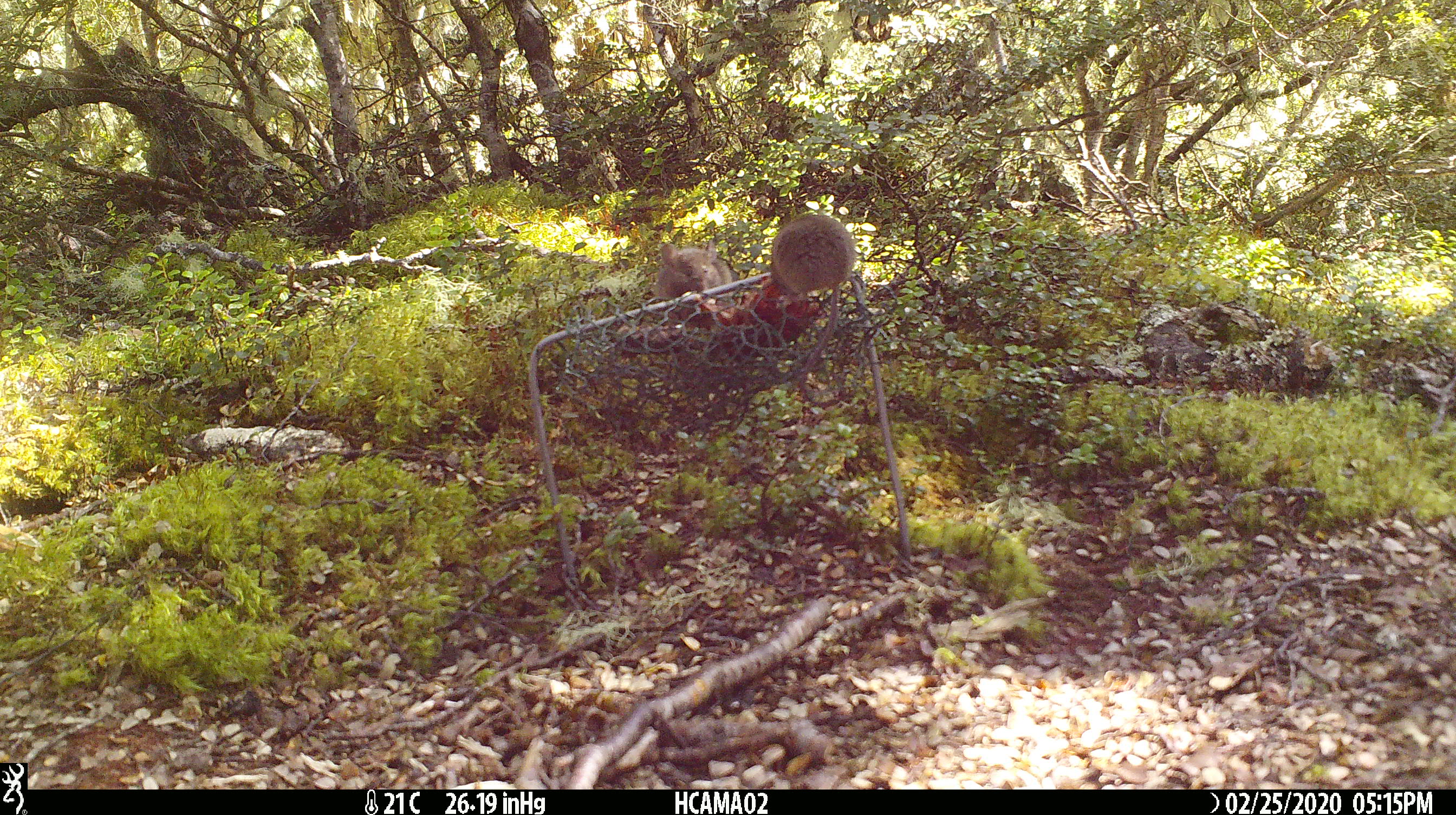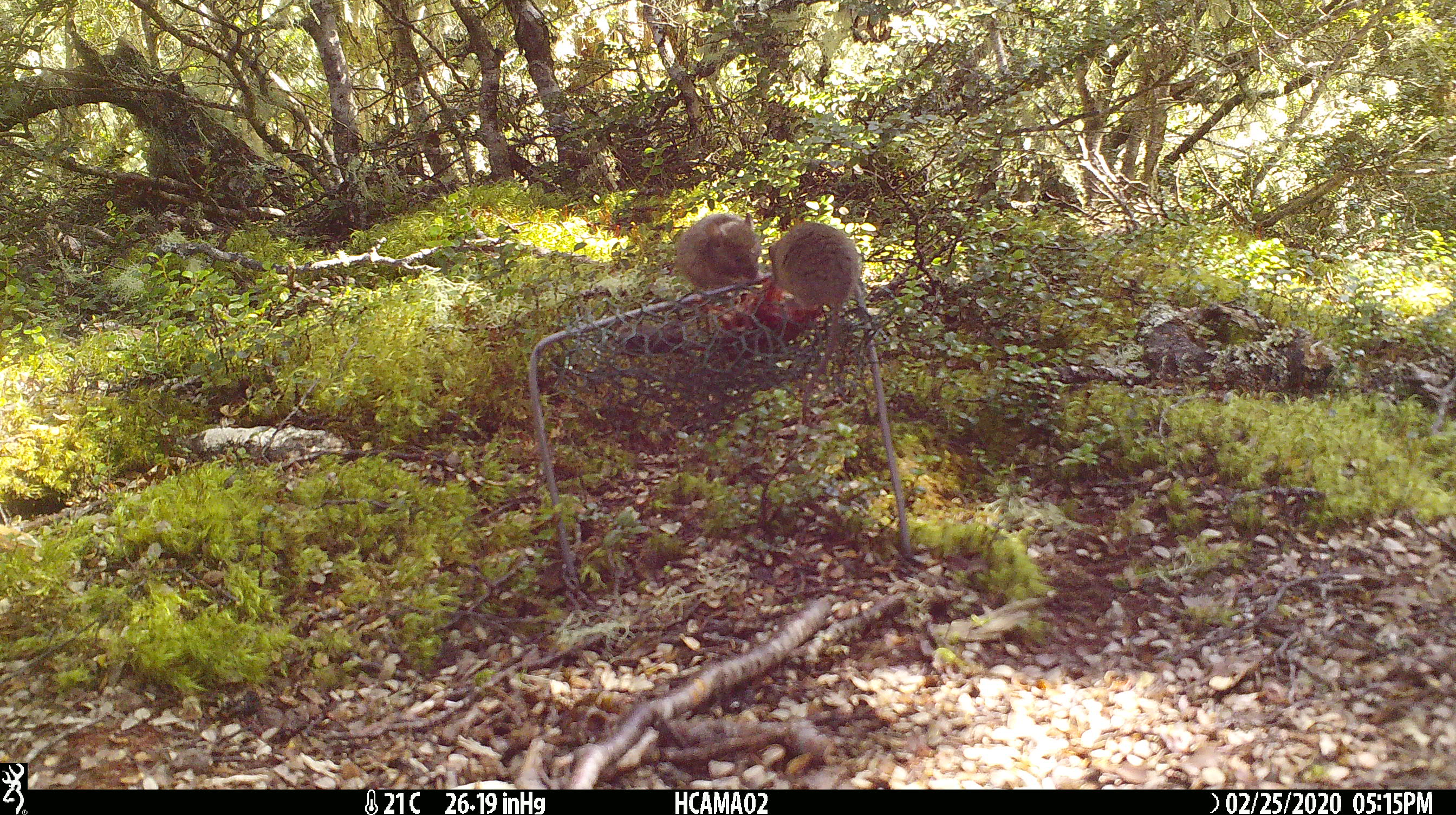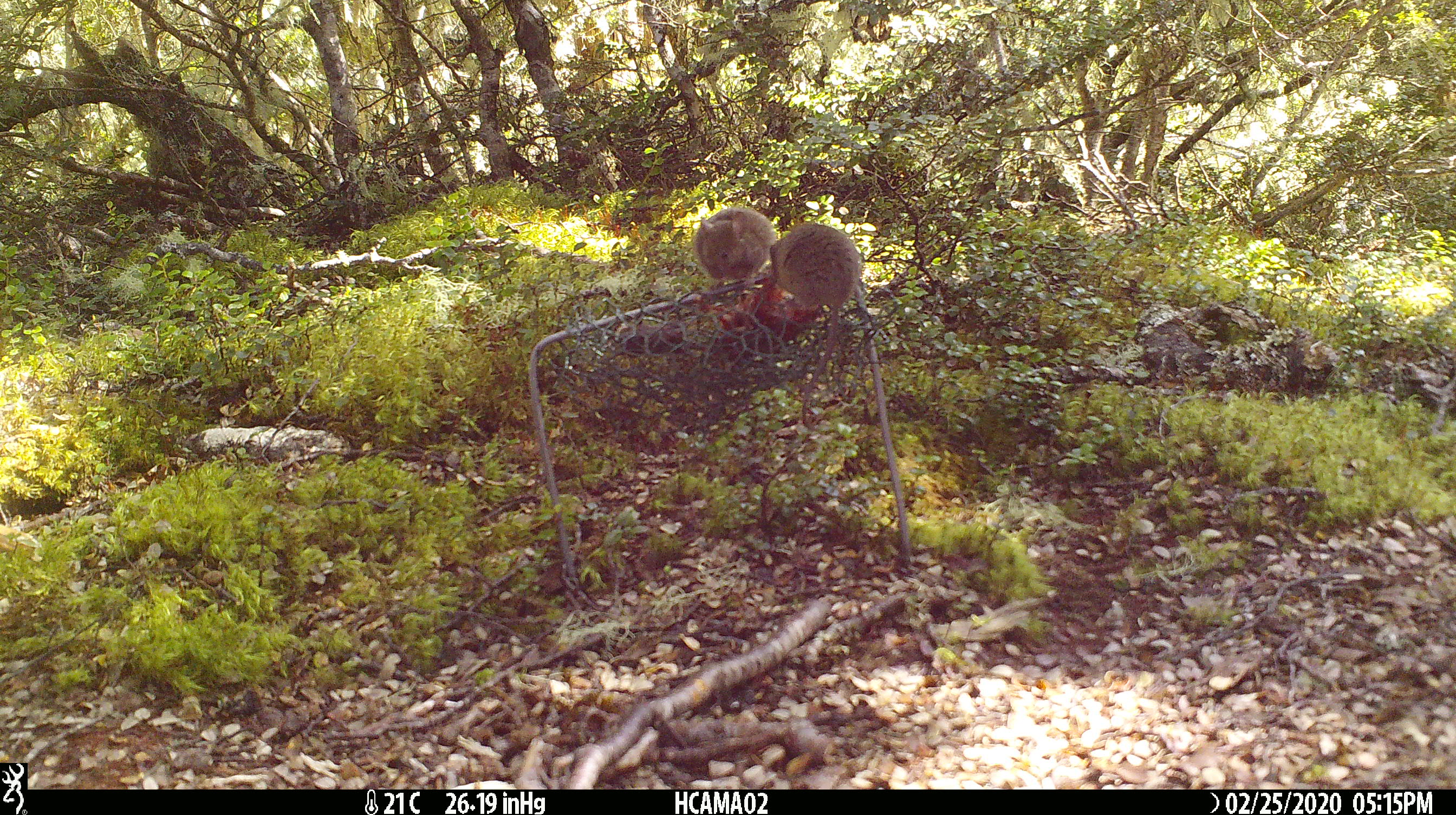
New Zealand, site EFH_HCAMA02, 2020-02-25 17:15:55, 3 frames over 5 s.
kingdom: Animalia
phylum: Chordata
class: Mammalia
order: Rodentia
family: Muridae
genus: Mus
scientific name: Mus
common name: mouse